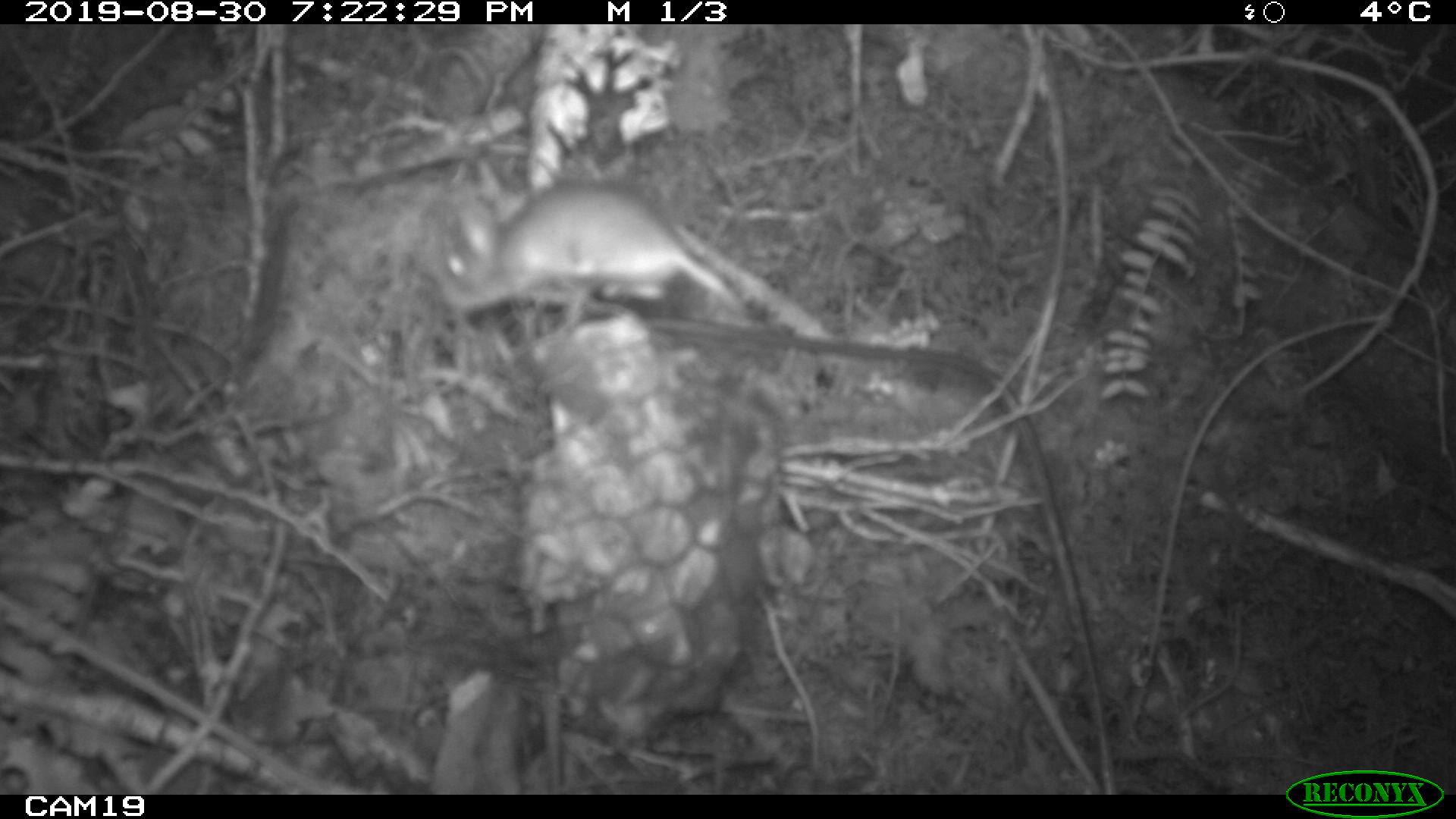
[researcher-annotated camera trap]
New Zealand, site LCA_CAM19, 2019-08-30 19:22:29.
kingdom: Animalia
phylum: Chordata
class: Mammalia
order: Rodentia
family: Muridae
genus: Mus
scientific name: Mus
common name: mouse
Mouse (Mus).